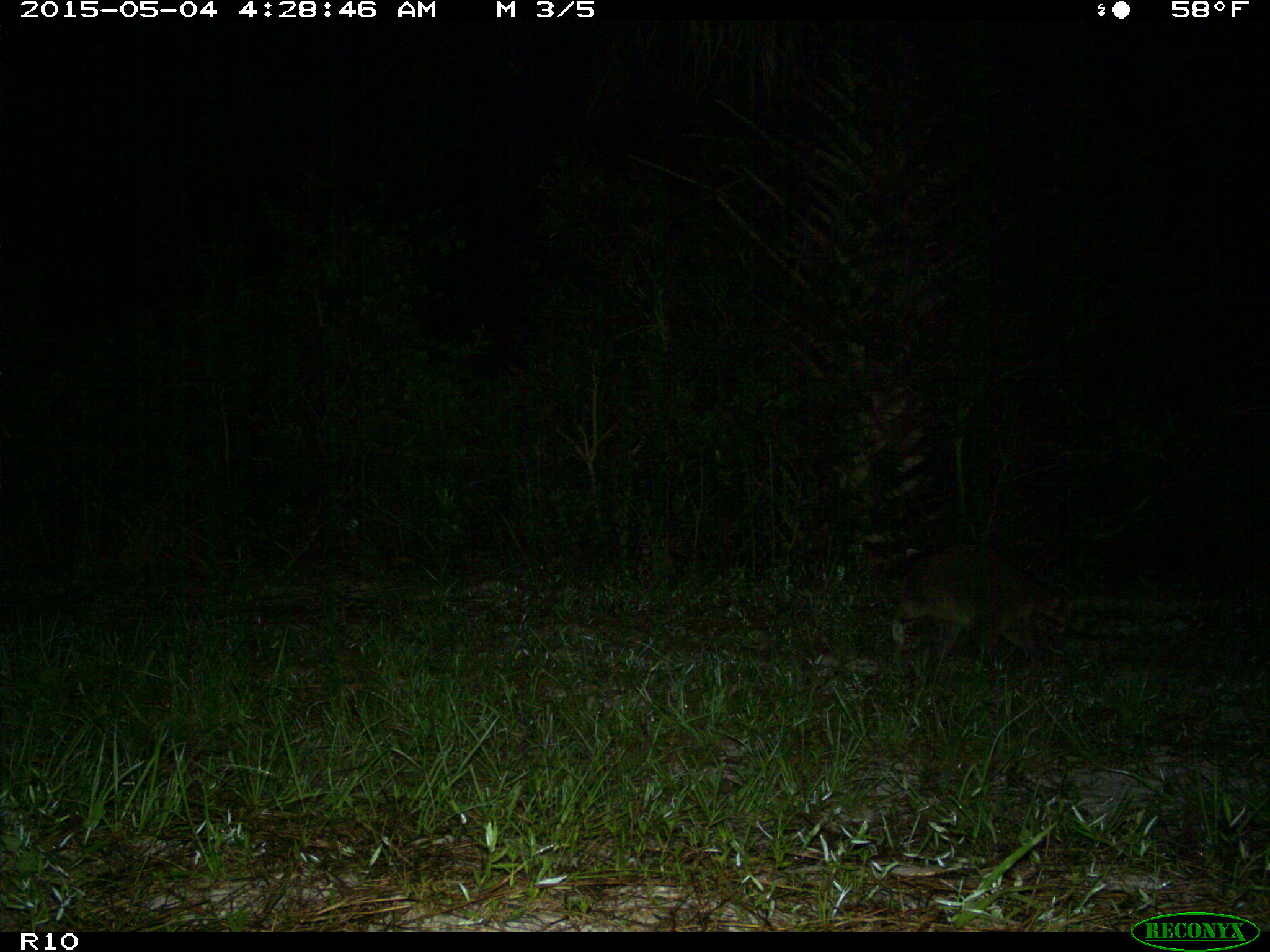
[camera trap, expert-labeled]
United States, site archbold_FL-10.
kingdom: Animalia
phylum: Chordata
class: Mammalia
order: Carnivora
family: Procyonidae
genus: Procyon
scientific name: Procyon lotor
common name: common raccoon